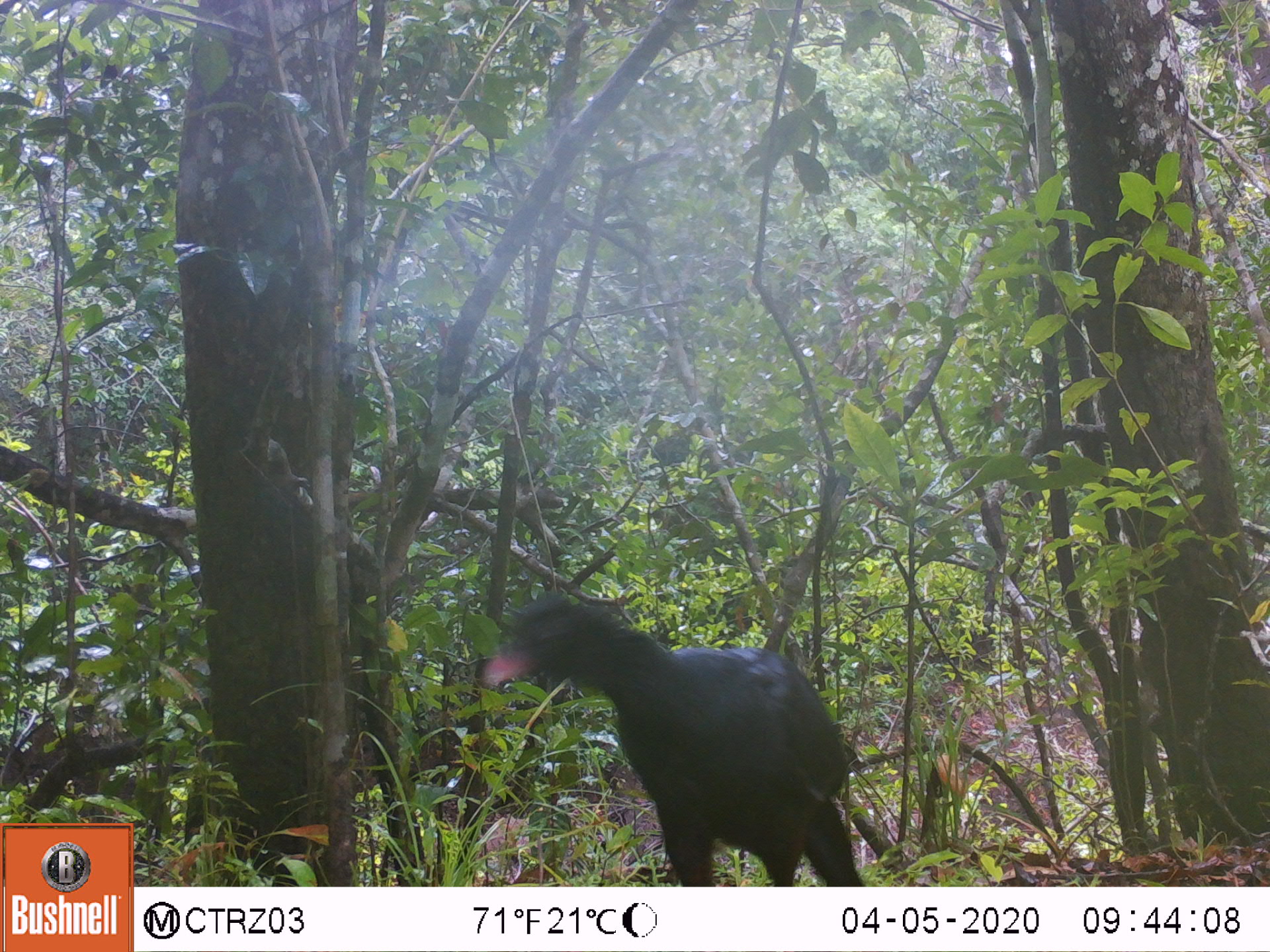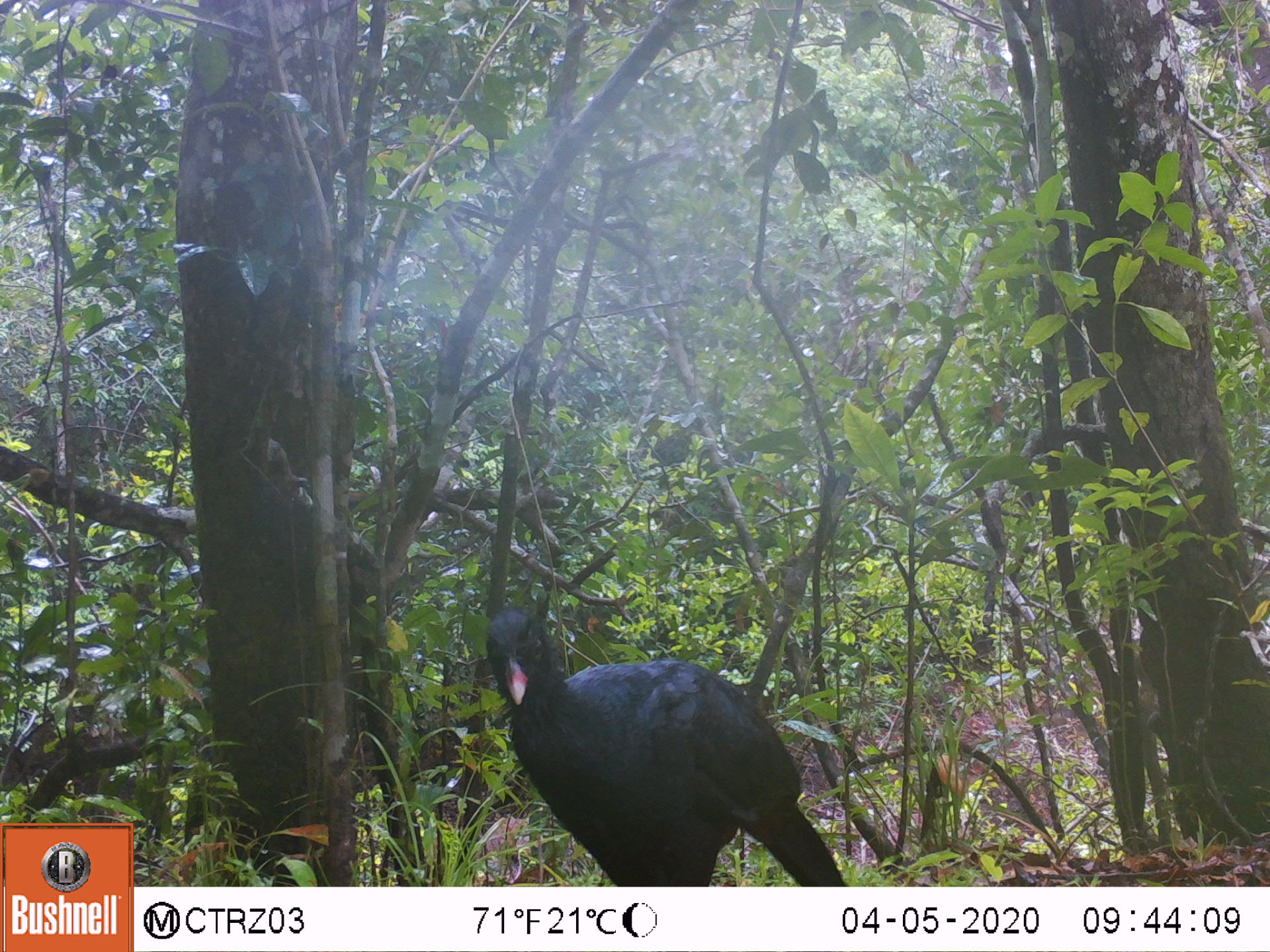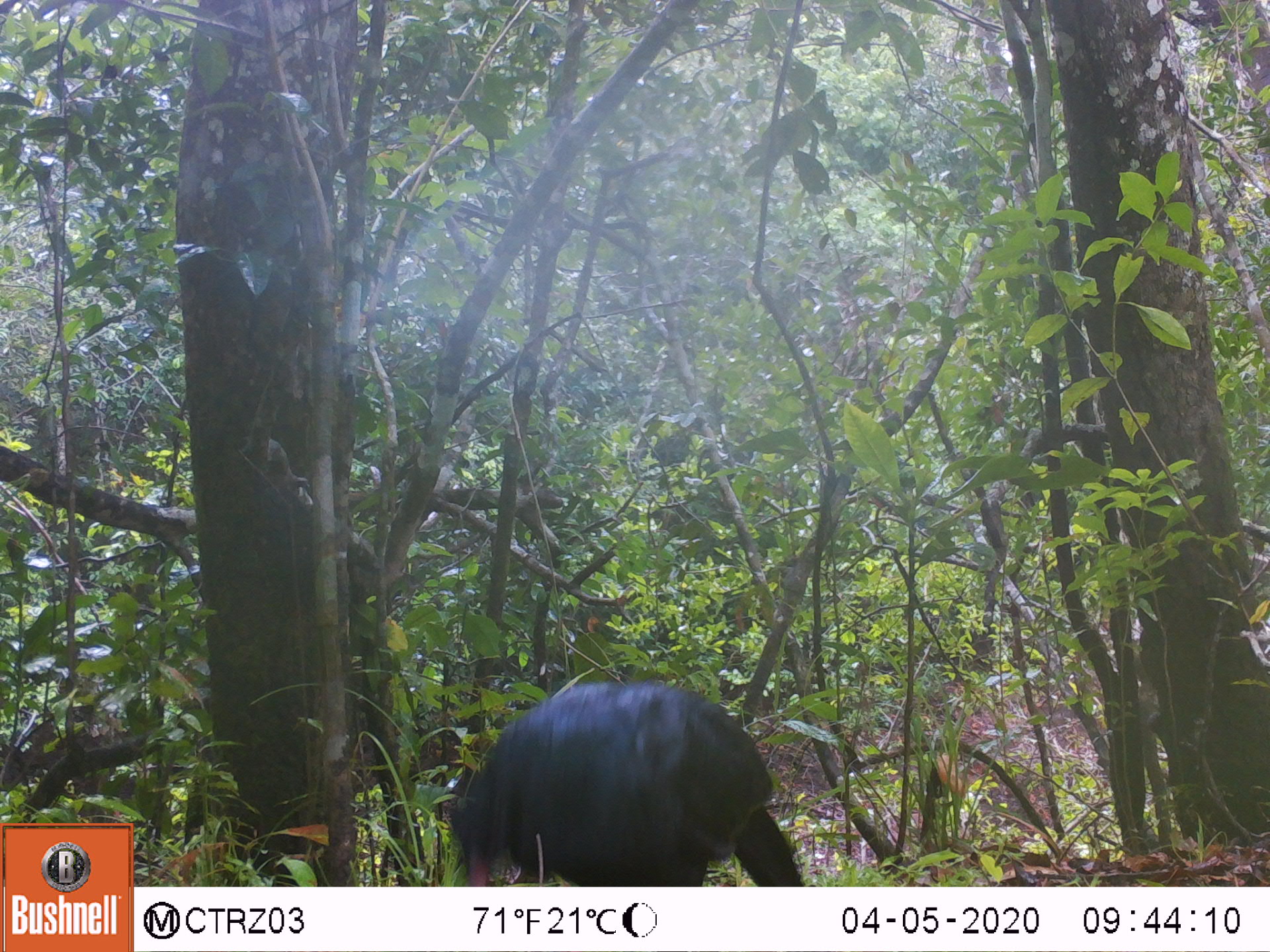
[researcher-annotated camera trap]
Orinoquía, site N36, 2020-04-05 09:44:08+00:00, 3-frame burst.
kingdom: Animalia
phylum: Chordata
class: Aves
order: Galliformes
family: Cracidae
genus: Mitu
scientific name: Mitu salvini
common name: salvin's currasow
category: salvins curassow